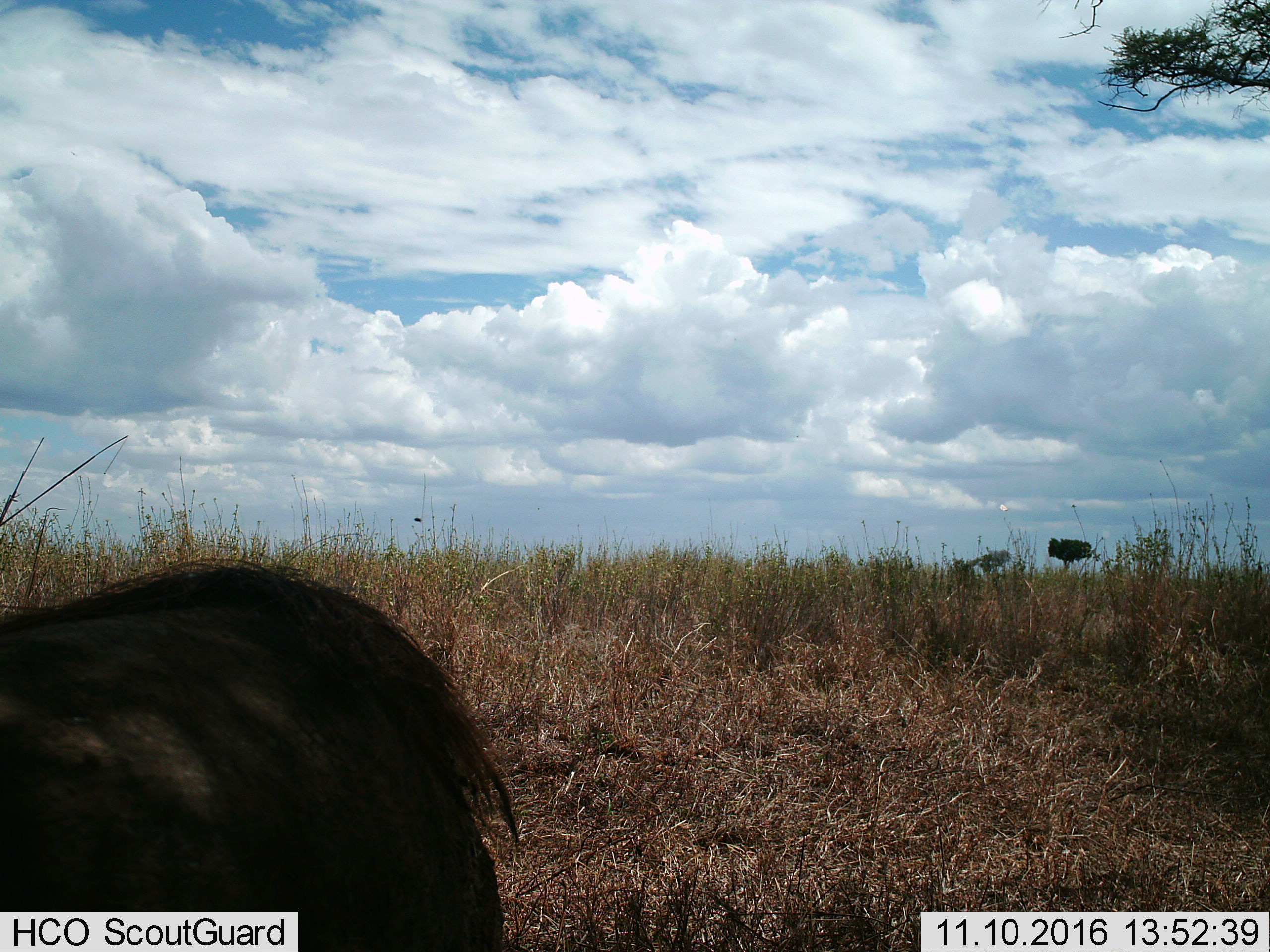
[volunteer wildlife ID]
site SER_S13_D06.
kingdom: Animalia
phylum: Chordata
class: Mammalia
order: Artiodactyla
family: Bovidae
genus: Connochaetes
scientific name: Connochaetes taurinus taurinus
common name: blue wildebeest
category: wildebeestblue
Wildebeestblue (blue wildebeest) (Connochaetes taurinus taurinus), count 1. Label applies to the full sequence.